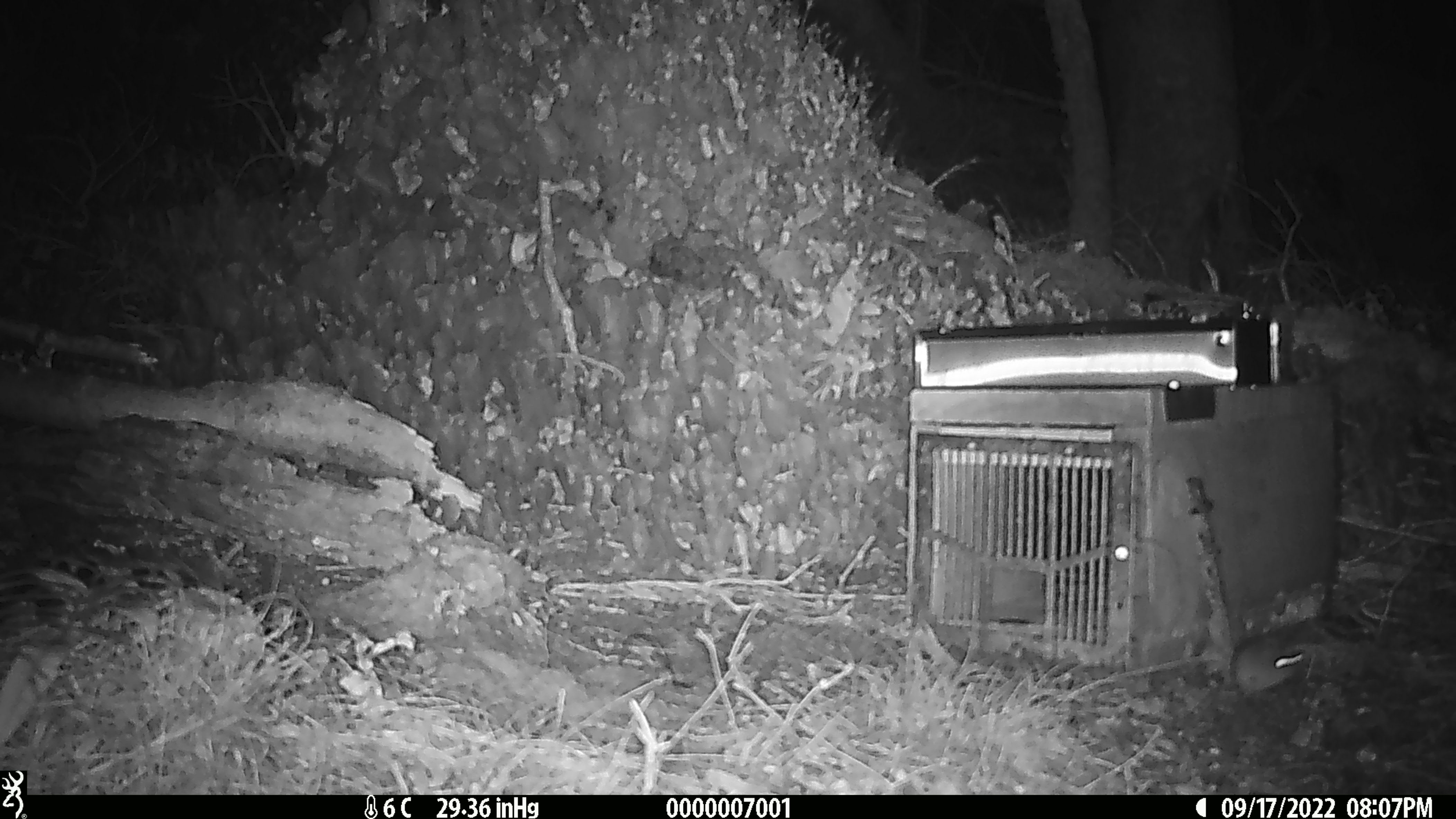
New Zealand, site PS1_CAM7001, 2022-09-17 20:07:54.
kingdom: Animalia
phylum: Chordata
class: Mammalia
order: Rodentia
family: Muridae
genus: Mus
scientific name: Mus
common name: mouse